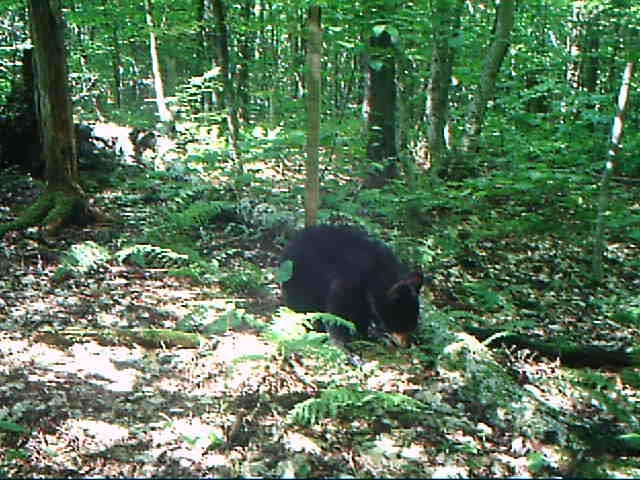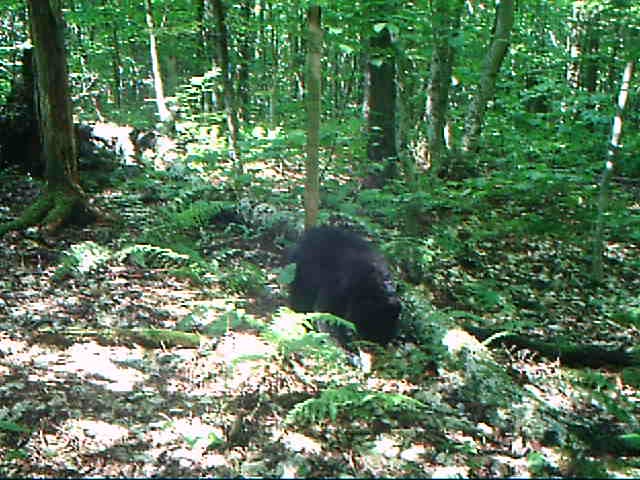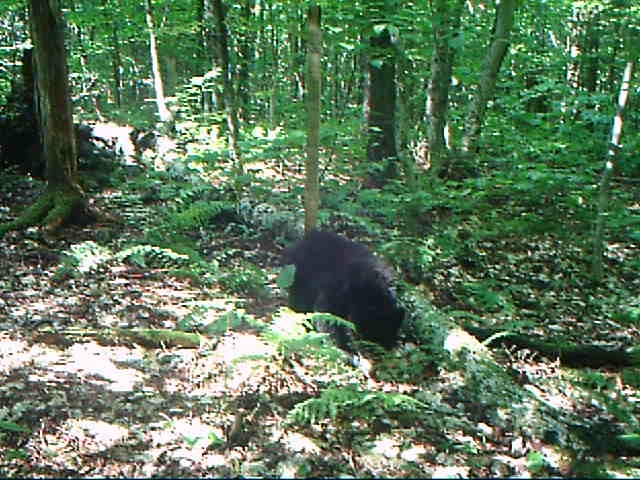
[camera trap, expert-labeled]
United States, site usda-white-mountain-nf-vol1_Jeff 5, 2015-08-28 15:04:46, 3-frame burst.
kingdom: Animalia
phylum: Chordata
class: Mammalia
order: Carnivora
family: Ursidae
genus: Ursus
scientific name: Ursus americanus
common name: black bear